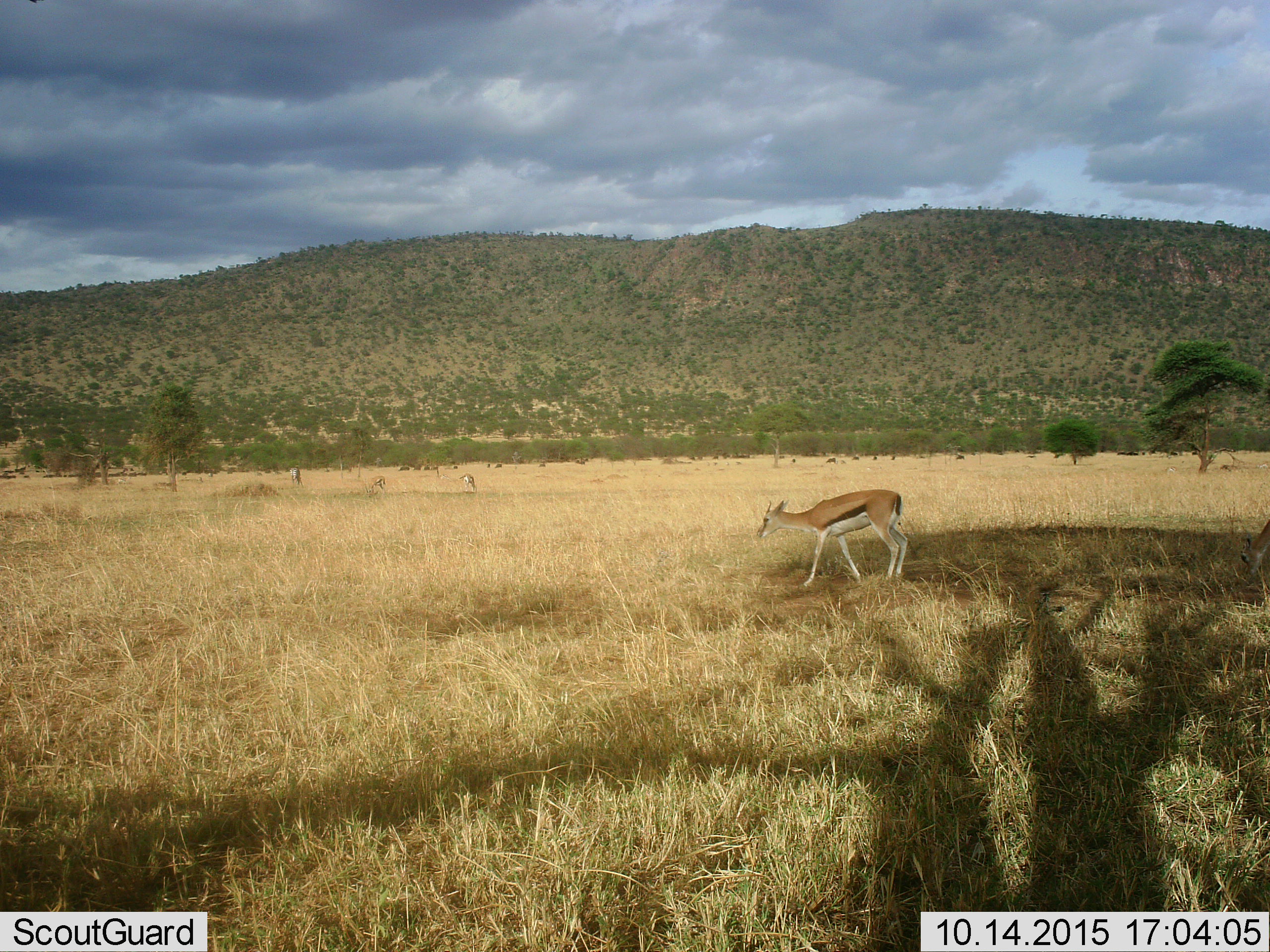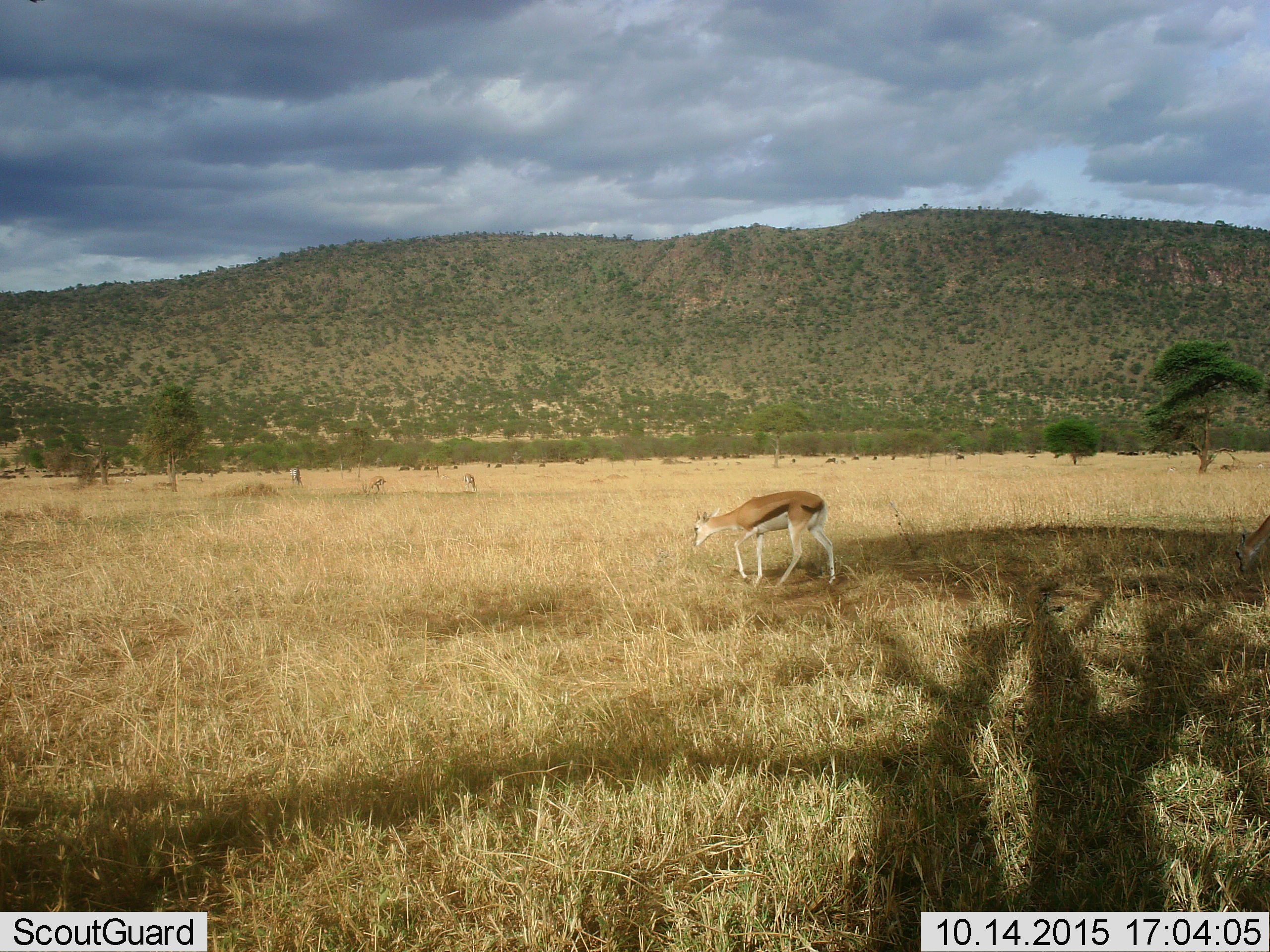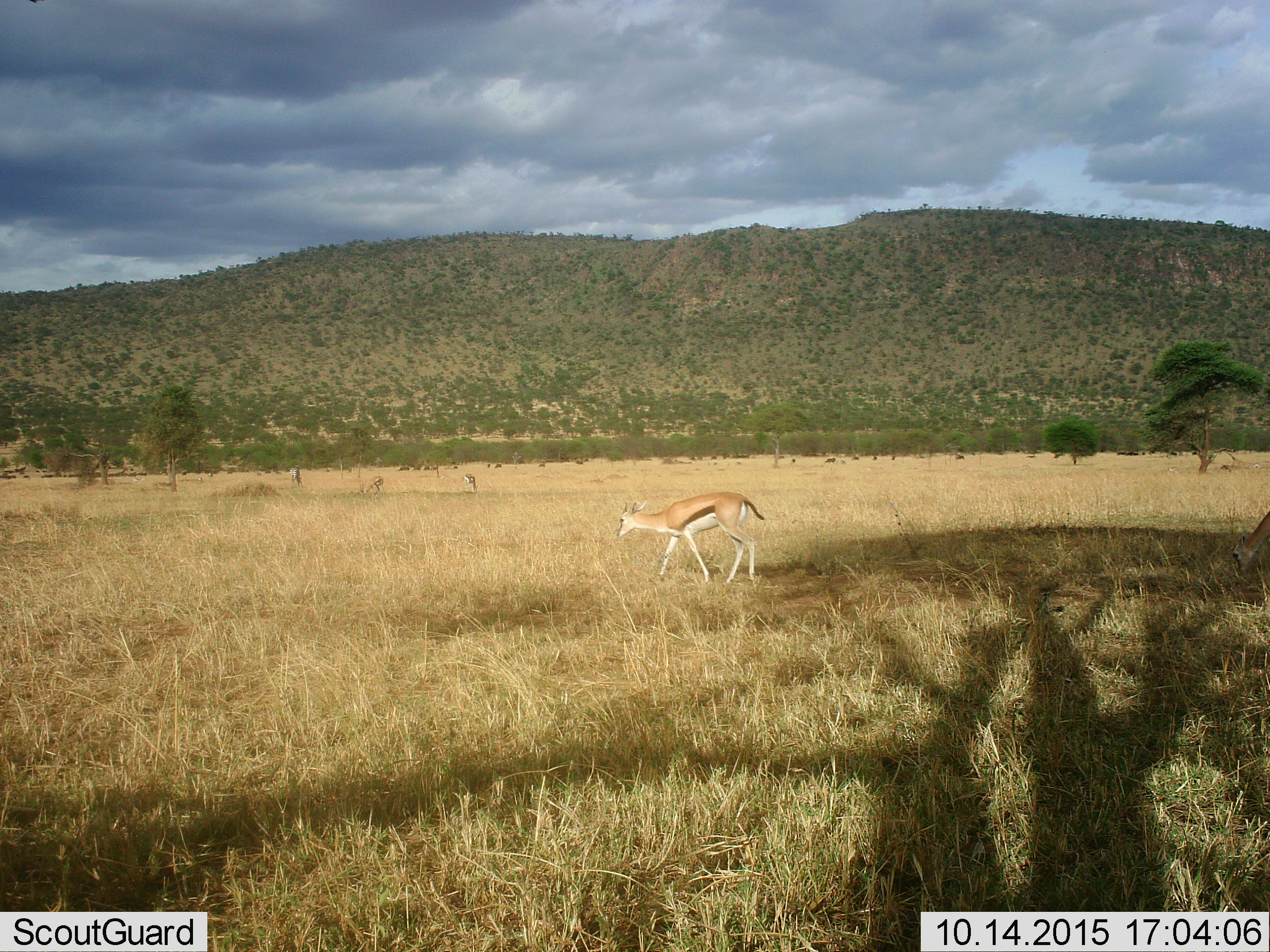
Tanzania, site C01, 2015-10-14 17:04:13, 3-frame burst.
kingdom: Animalia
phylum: Chordata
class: Mammalia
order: Artiodactyla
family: Bovidae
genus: Eudorcas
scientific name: Eudorcas thomsonii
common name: thomson's gazelle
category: gazellethomsons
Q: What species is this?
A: Gazellethomsons (thomson's gazelle) (Eudorcas thomsonii).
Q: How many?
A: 4.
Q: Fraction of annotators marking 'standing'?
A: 39%.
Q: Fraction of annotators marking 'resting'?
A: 0%.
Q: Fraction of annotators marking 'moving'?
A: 78%.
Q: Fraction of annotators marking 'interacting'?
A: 6%.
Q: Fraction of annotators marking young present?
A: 11%.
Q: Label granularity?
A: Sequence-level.